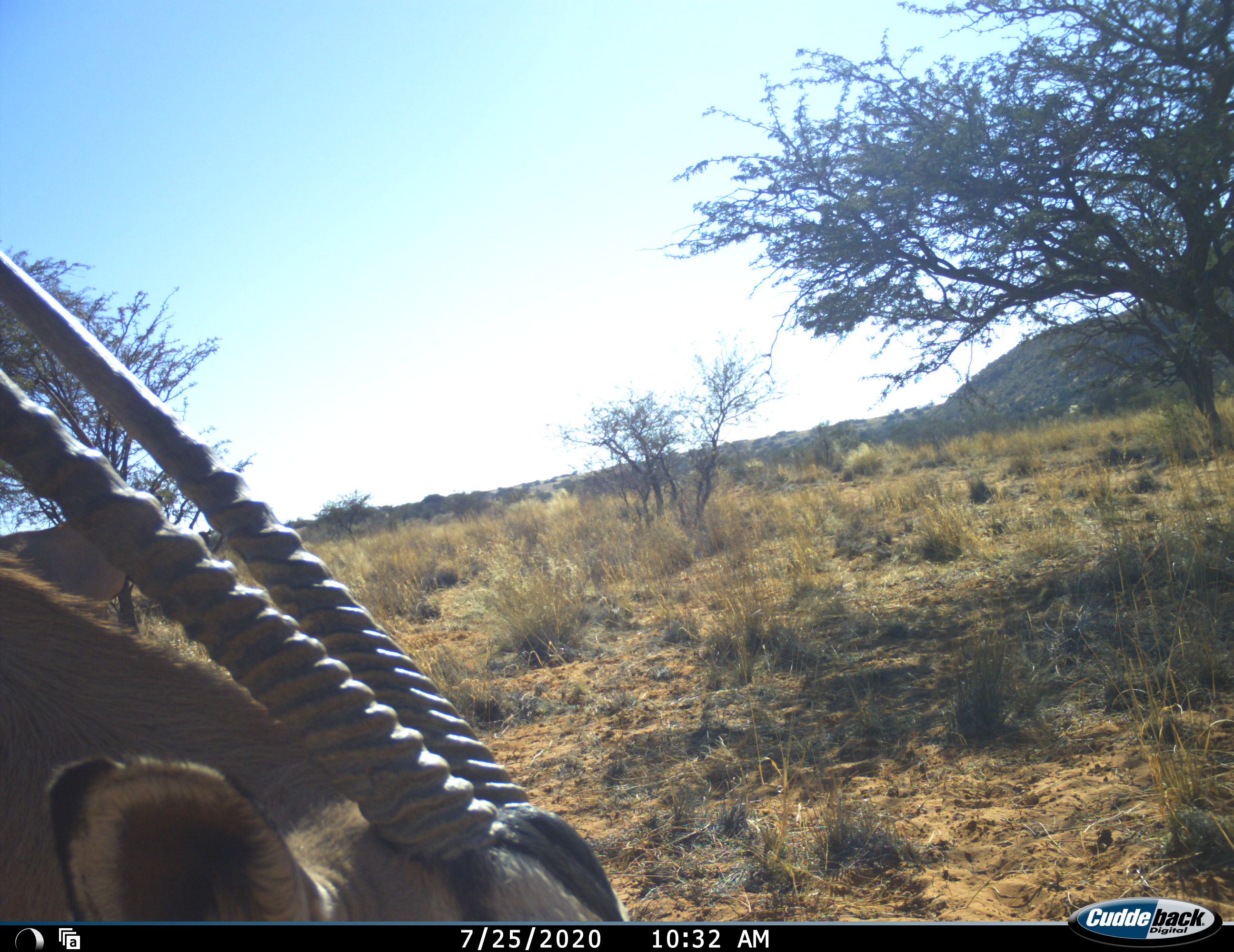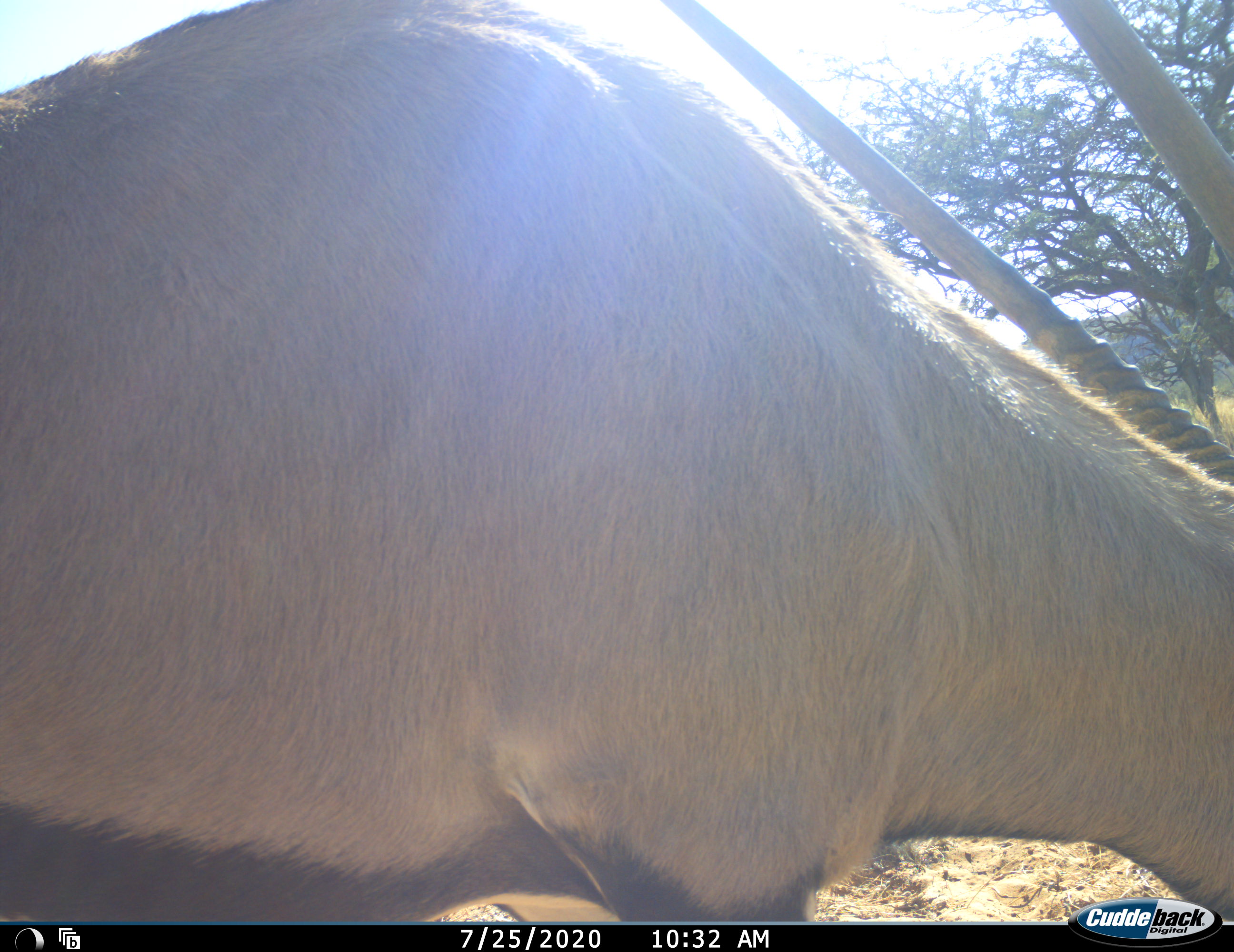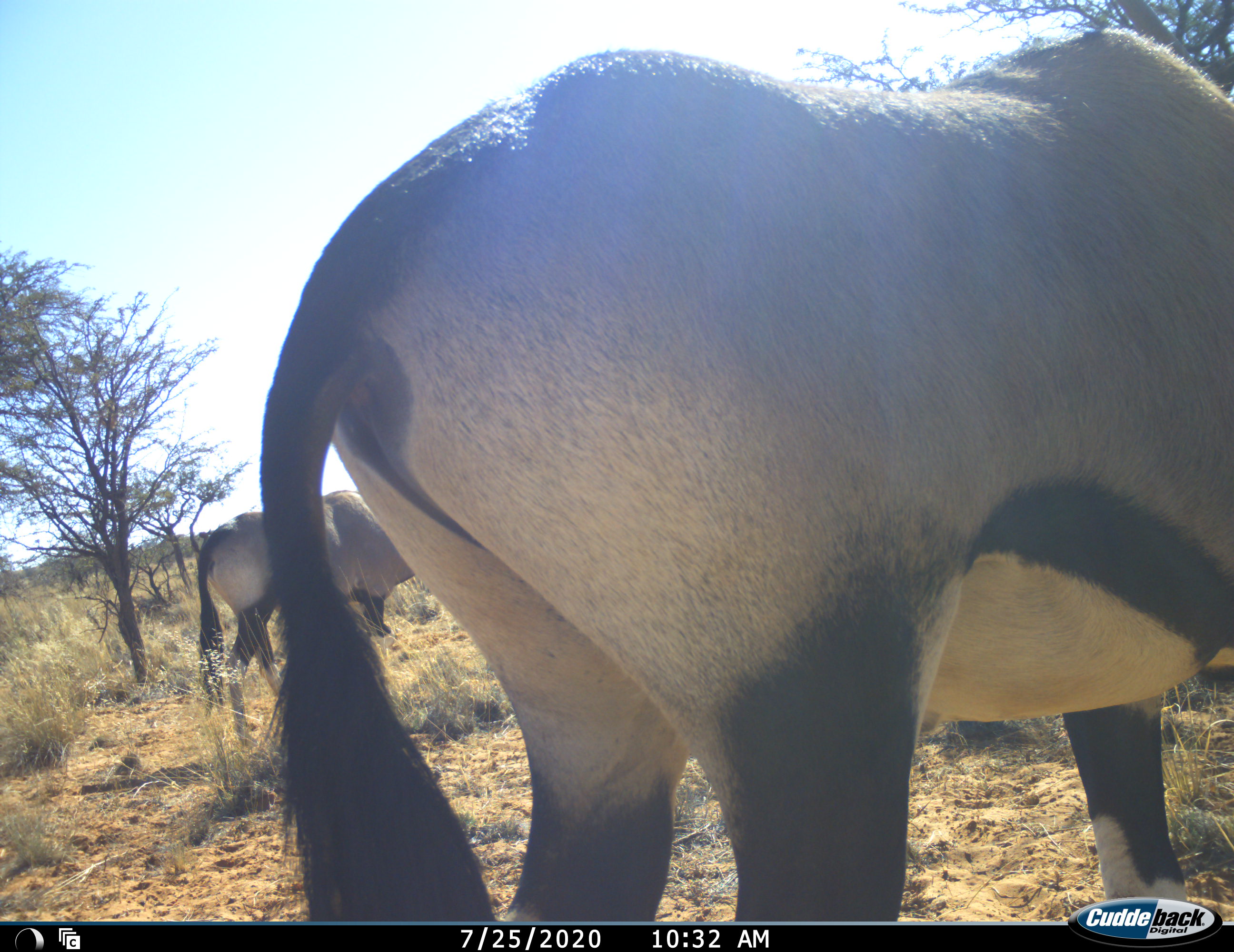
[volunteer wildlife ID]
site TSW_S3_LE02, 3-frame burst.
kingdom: Animalia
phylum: Chordata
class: Mammalia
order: Artiodactyla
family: Bovidae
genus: Oryx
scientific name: Oryx gazella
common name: gemsbok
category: oryx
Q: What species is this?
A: Oryx (gemsbok) (Oryx gazella).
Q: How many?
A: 2.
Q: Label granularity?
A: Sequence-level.